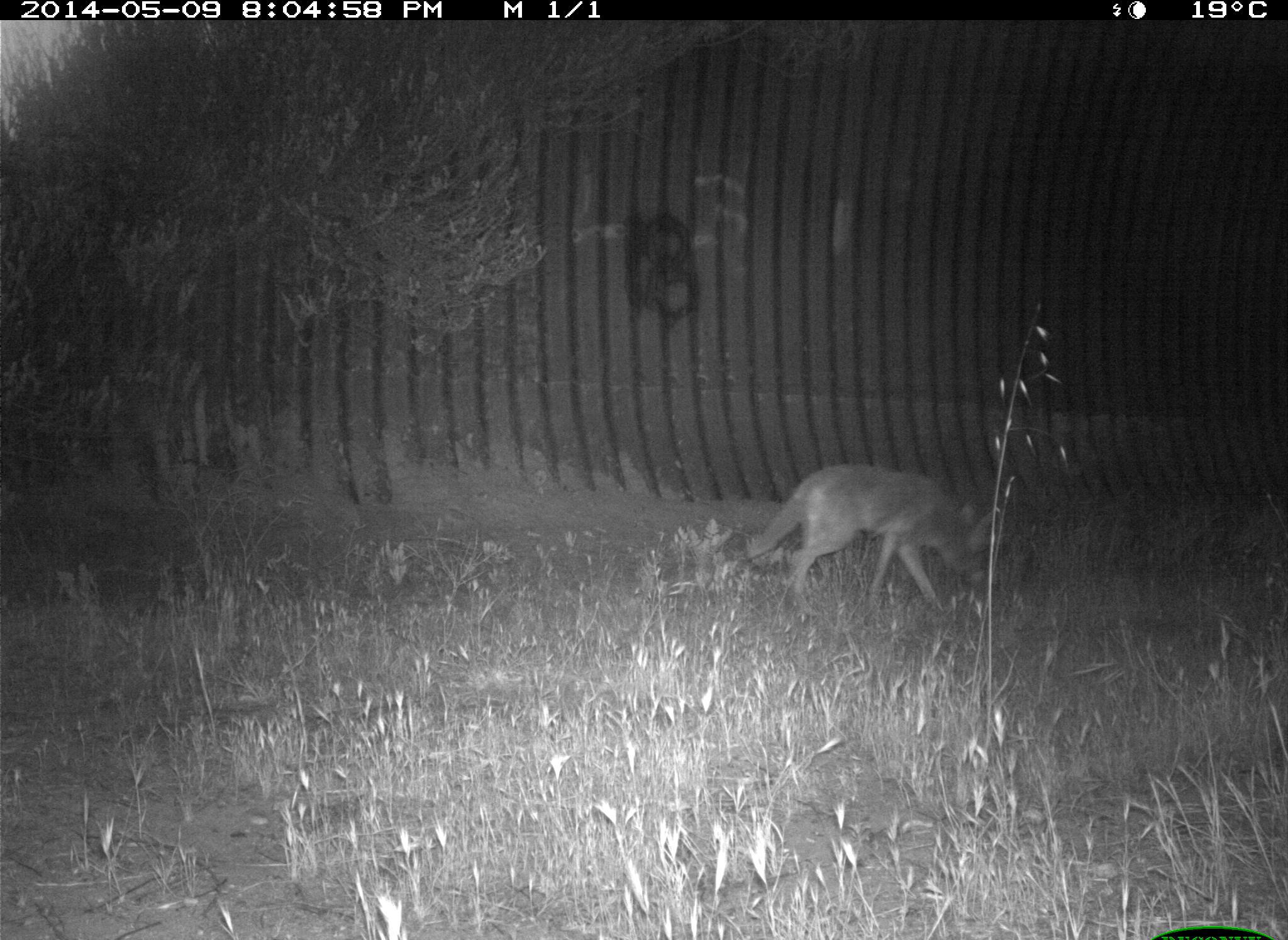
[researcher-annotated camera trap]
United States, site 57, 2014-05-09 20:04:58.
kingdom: Animalia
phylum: Chordata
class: Mammalia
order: Carnivora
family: Canidae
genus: Canis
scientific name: Canis latrans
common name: coyote